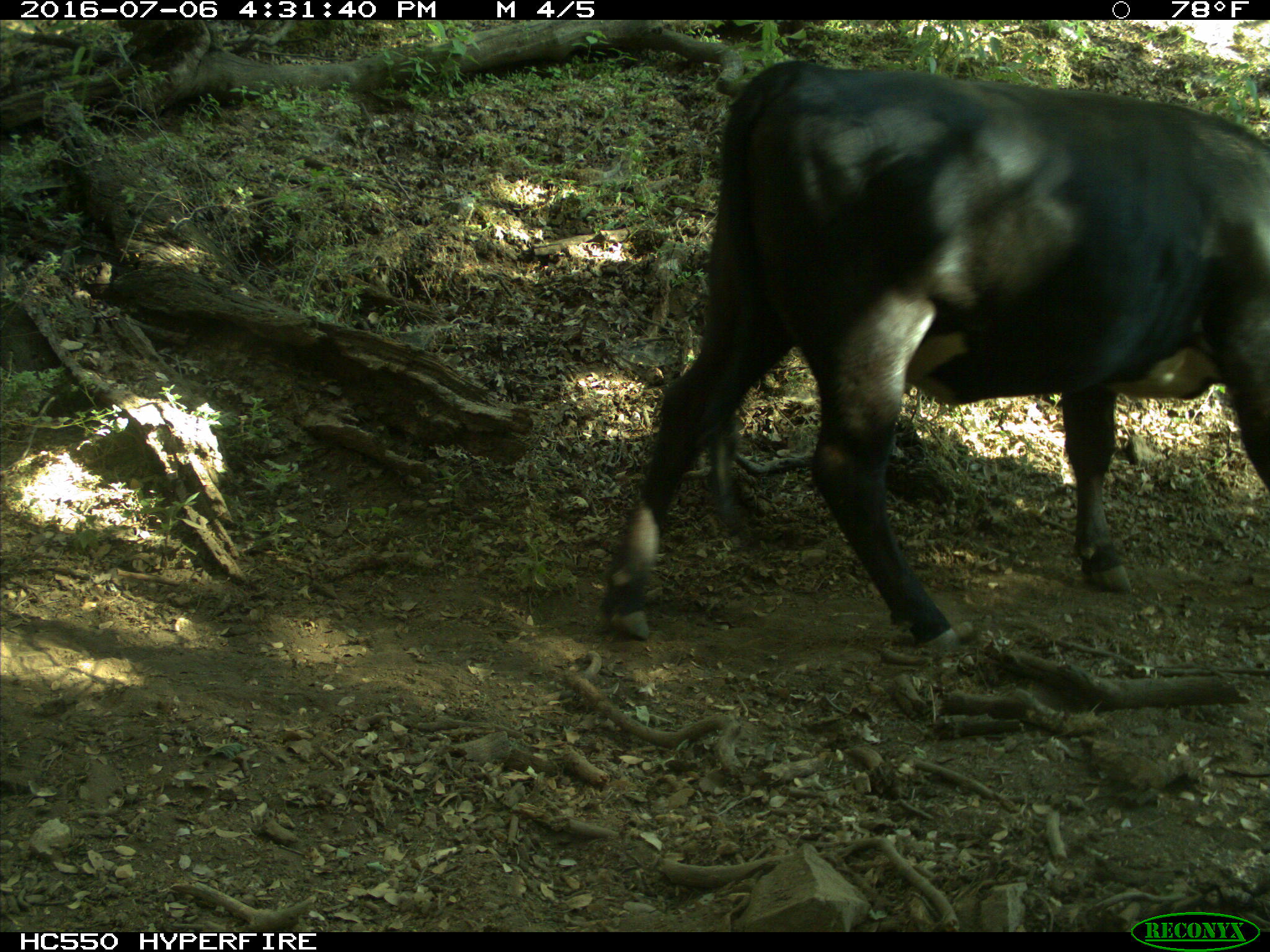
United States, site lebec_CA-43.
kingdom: Animalia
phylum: Chordata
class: Mammalia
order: Artiodactyla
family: Bovidae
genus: Bos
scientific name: Bos taurus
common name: domestic cow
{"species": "Bos taurus (domestic cow)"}